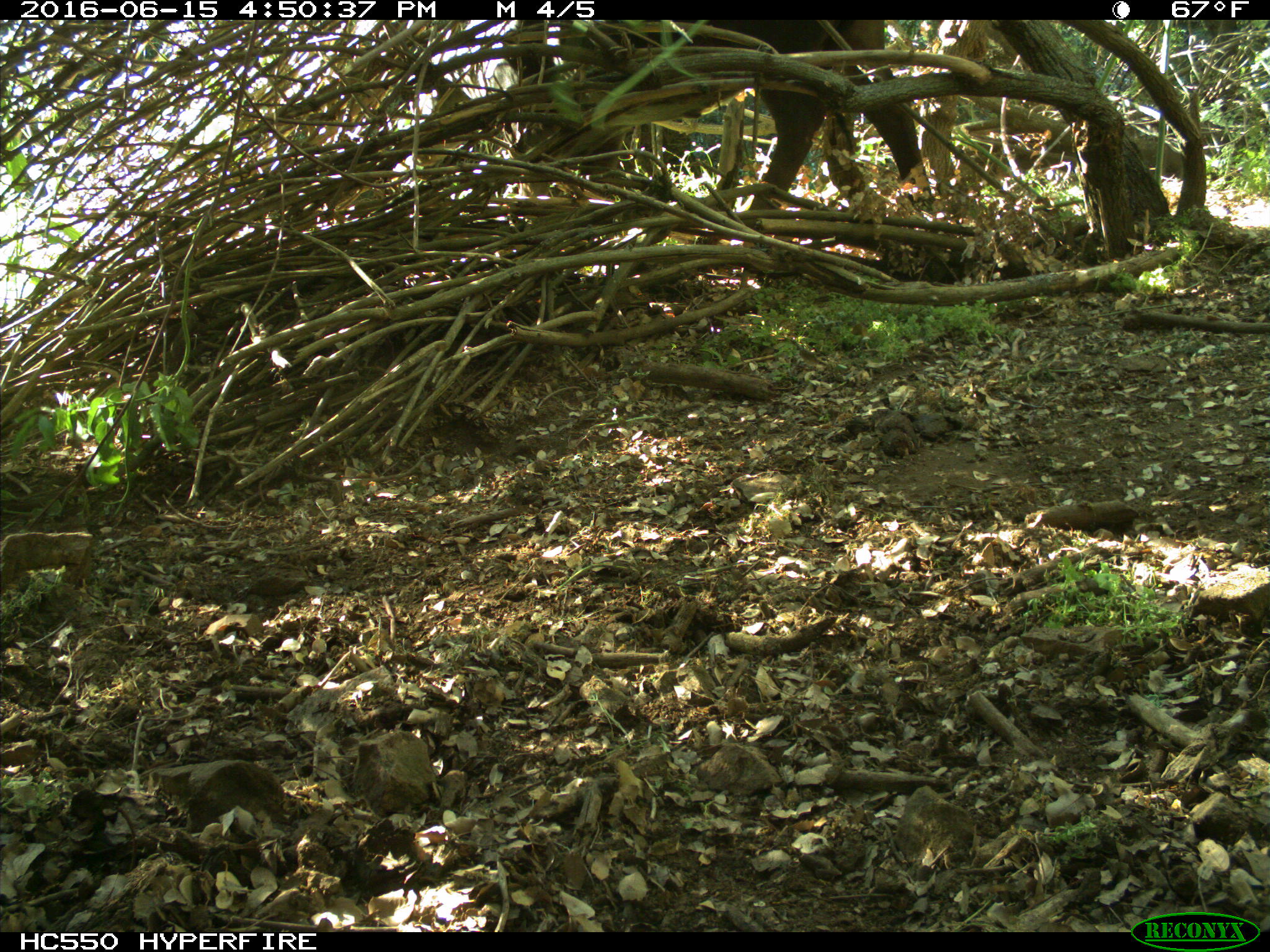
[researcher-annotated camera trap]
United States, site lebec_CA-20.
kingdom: Animalia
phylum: Chordata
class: Mammalia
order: Artiodactyla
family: Bovidae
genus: Bos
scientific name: Bos taurus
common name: domestic cow